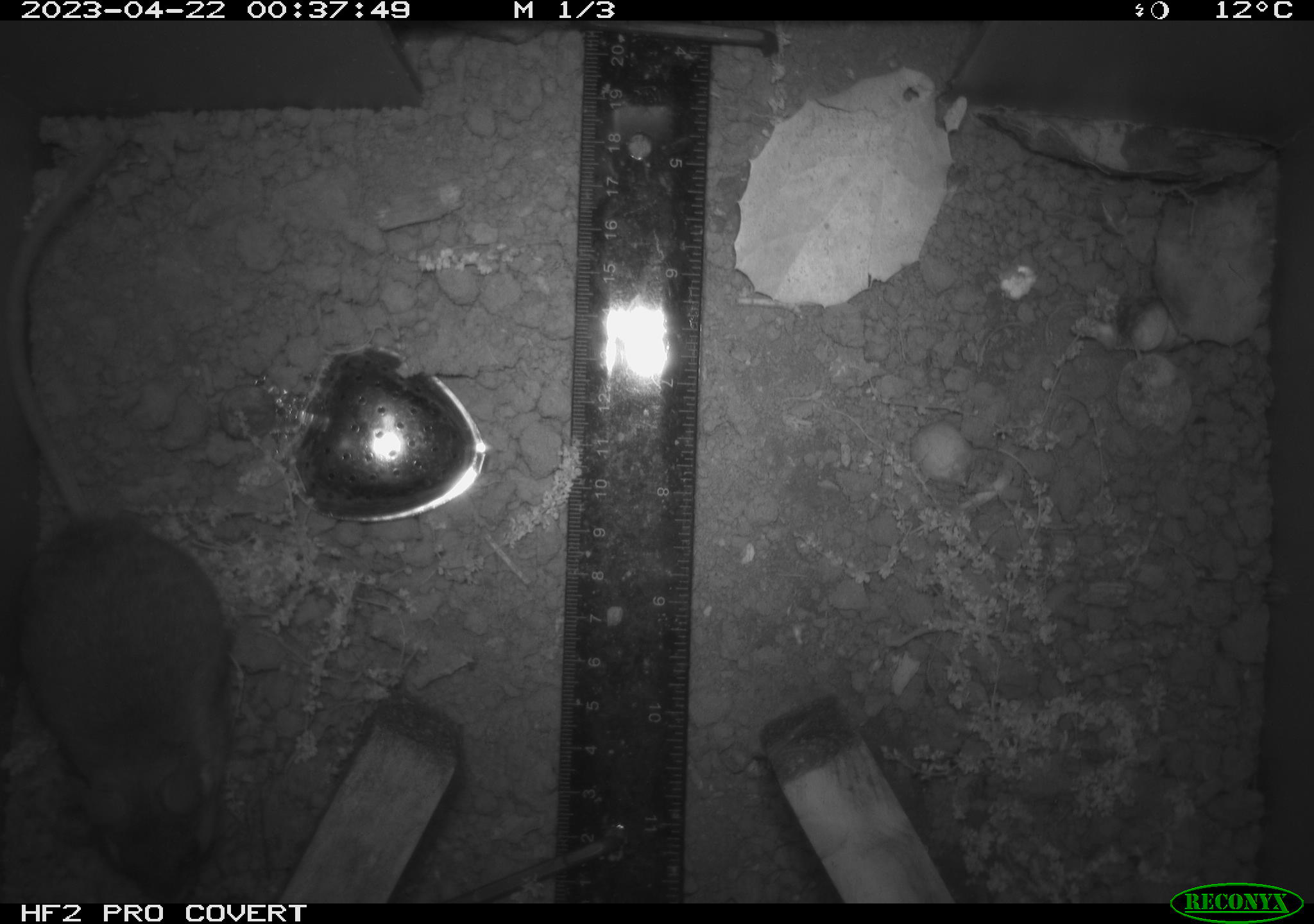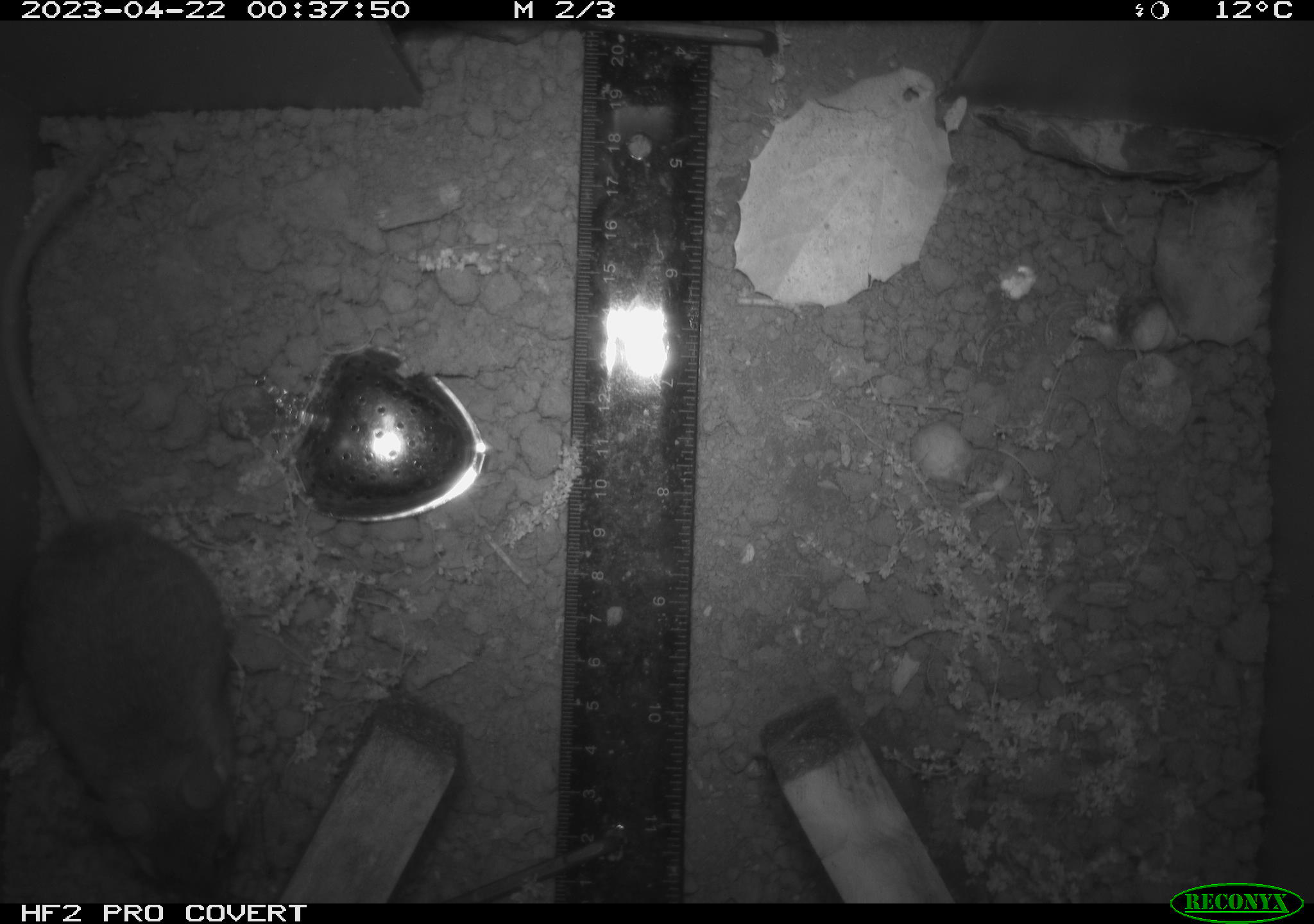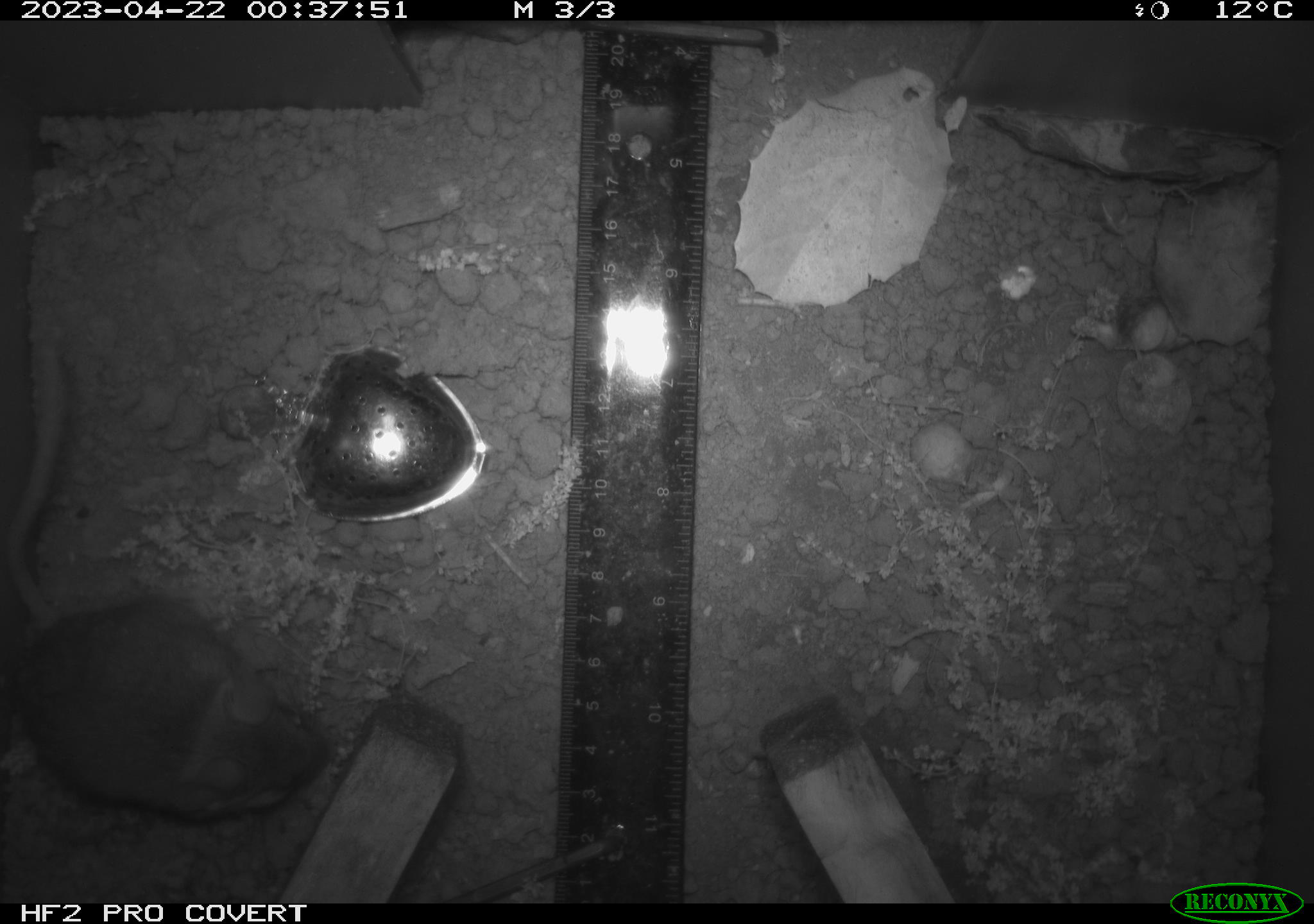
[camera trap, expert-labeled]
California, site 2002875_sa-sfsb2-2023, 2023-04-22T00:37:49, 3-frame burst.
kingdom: Animalia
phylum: Chordata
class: Mammalia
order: Rodentia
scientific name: Rodentia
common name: mouse species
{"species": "mouse species (Rodentia)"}